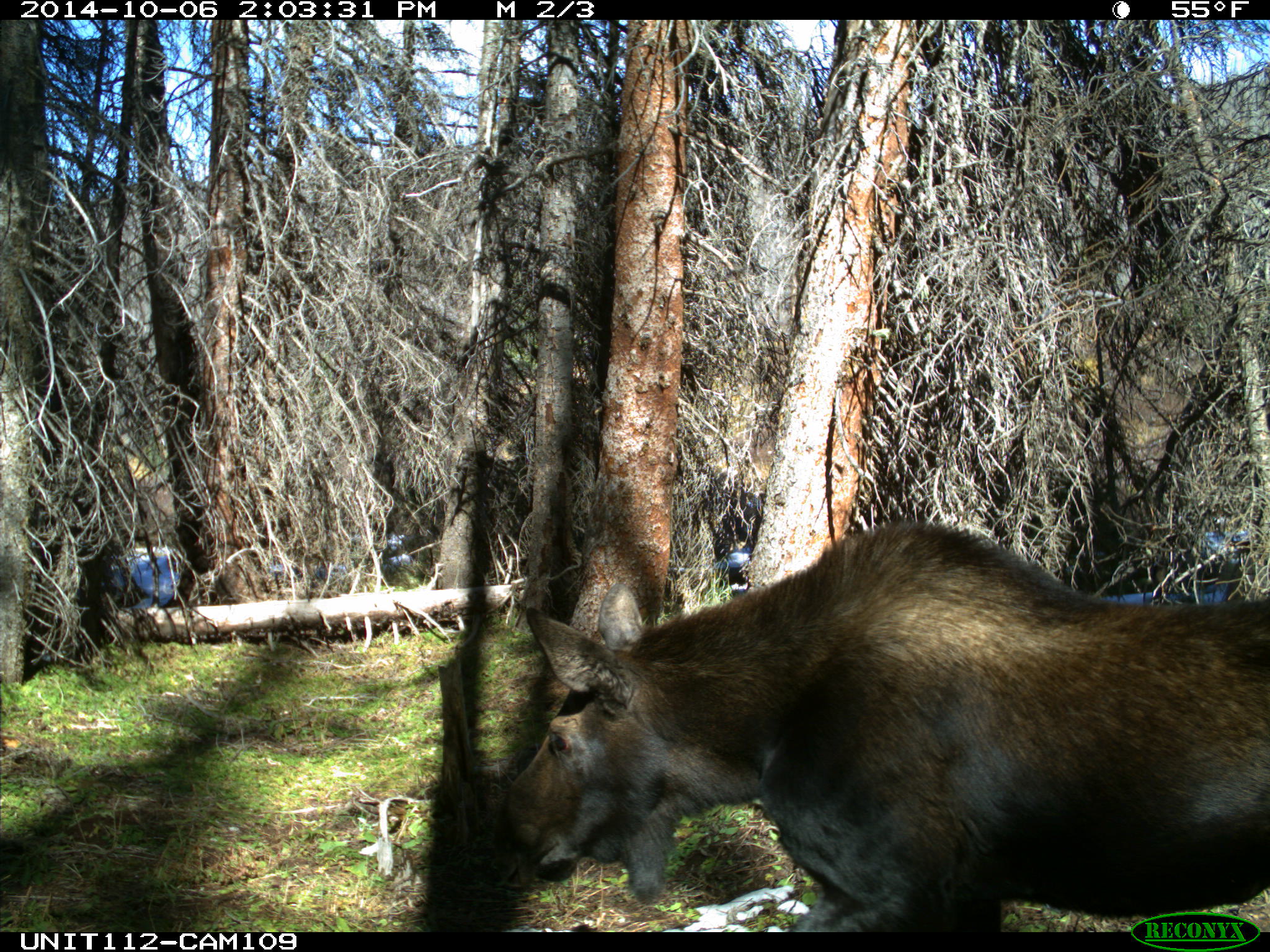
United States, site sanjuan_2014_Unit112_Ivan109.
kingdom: Animalia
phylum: Chordata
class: Mammalia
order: Artiodactyla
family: Cervidae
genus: Alces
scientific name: Alces alces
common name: moose